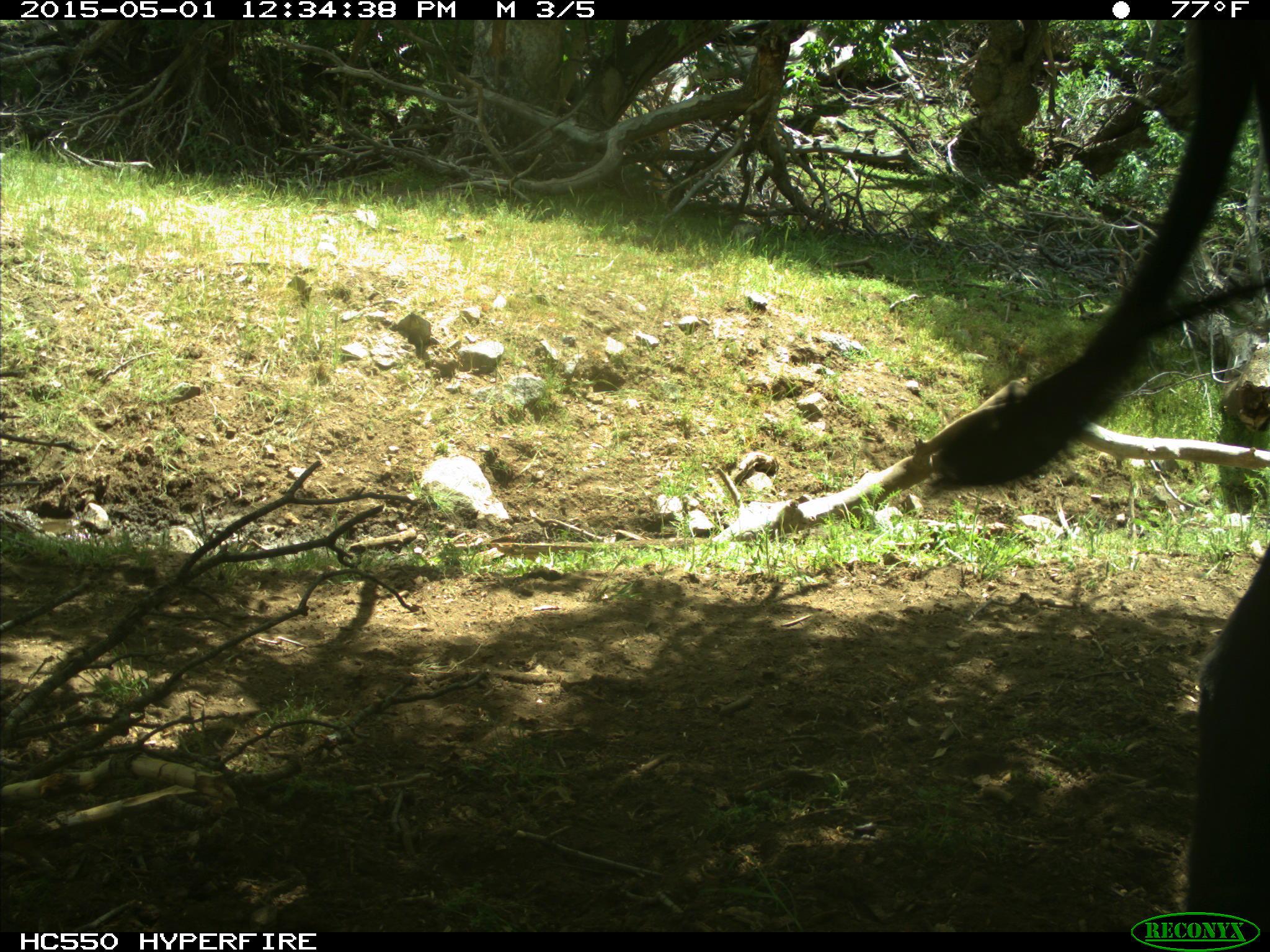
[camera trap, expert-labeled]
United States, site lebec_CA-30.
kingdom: Animalia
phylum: Chordata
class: Mammalia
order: Artiodactyla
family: Bovidae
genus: Bos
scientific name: Bos taurus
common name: domestic cow